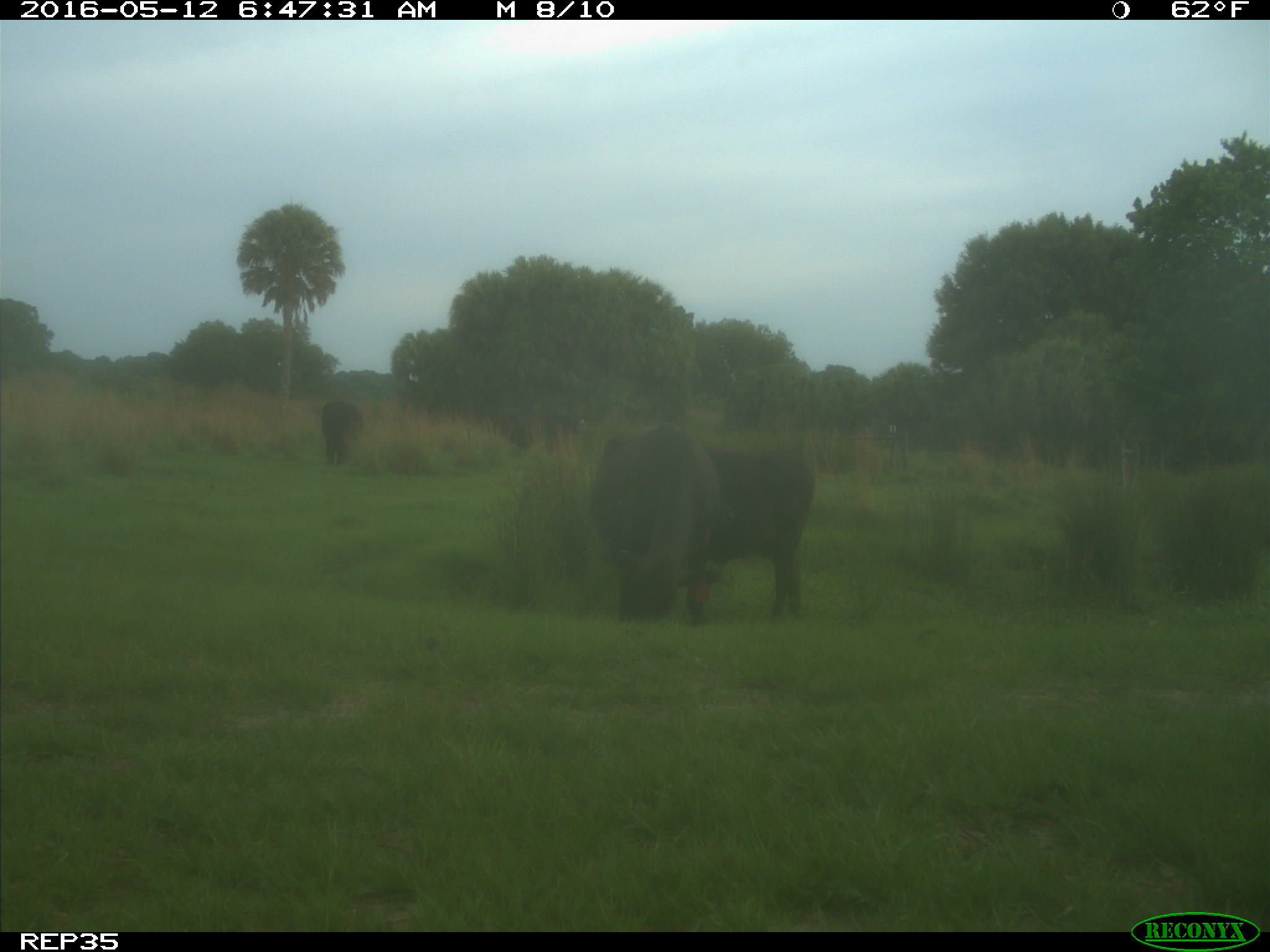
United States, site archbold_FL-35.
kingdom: Animalia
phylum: Chordata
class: Mammalia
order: Artiodactyla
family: Bovidae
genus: Bos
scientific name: Bos taurus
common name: domestic cow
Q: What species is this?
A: Bos taurus (domestic cow).